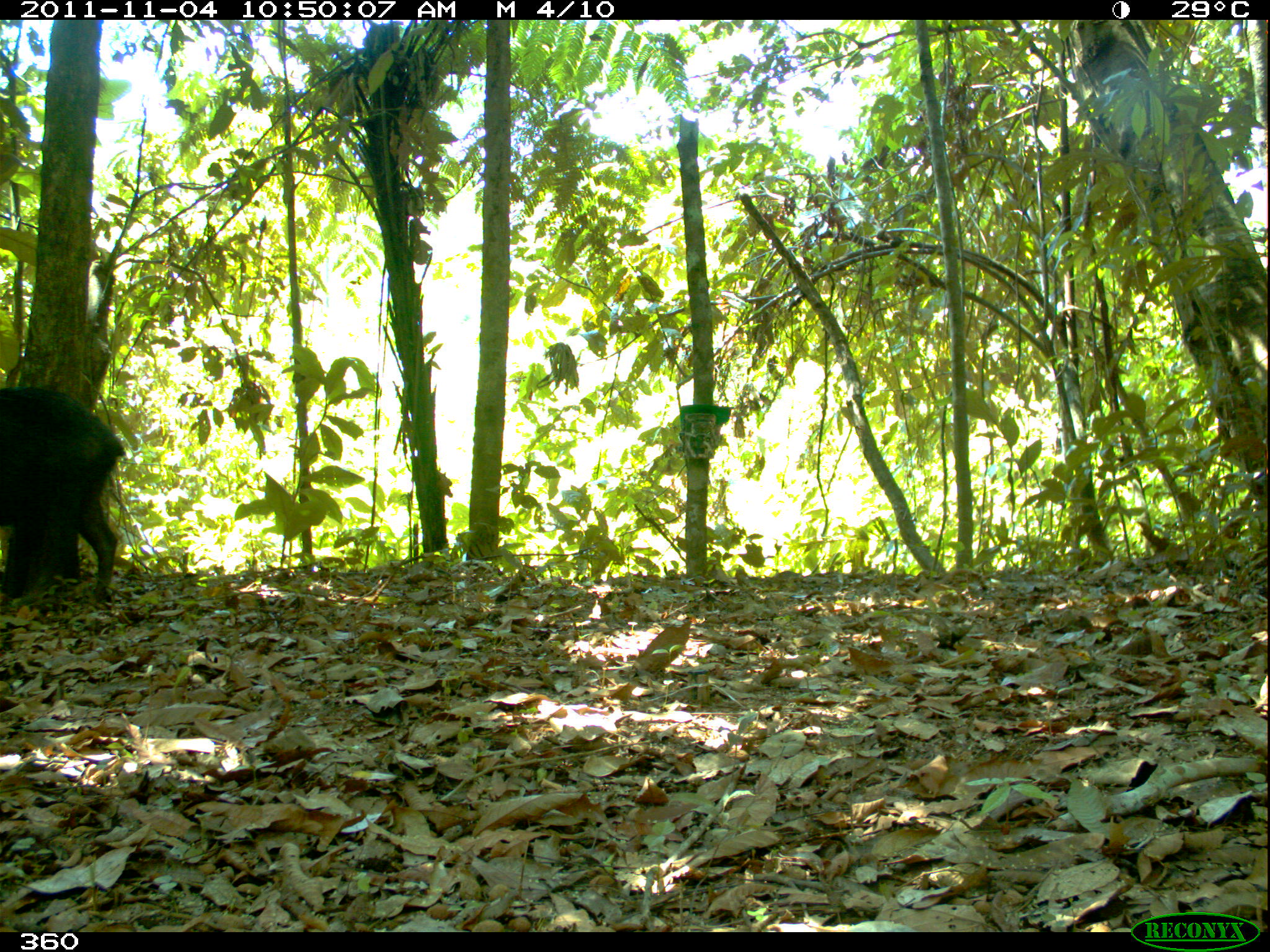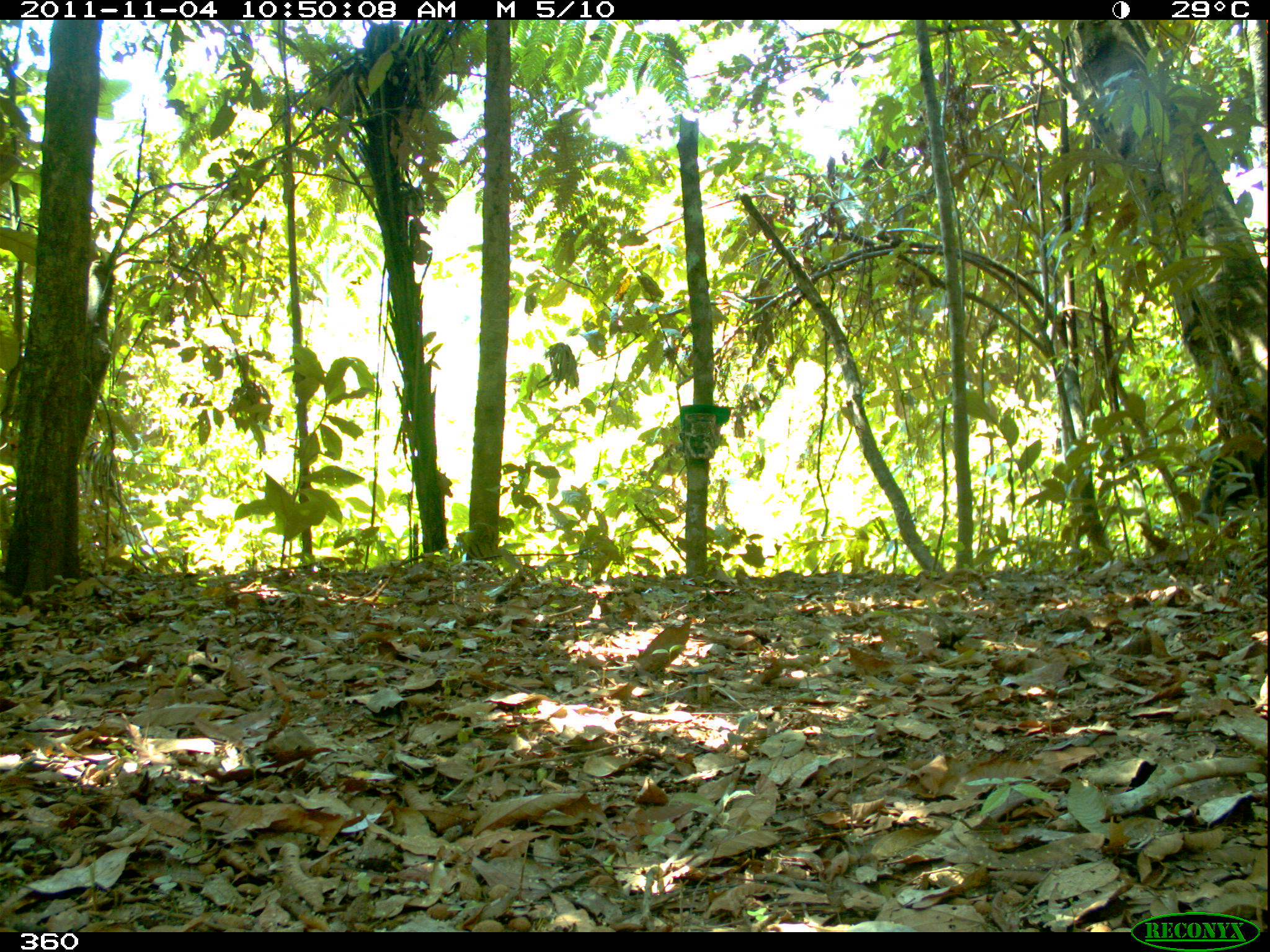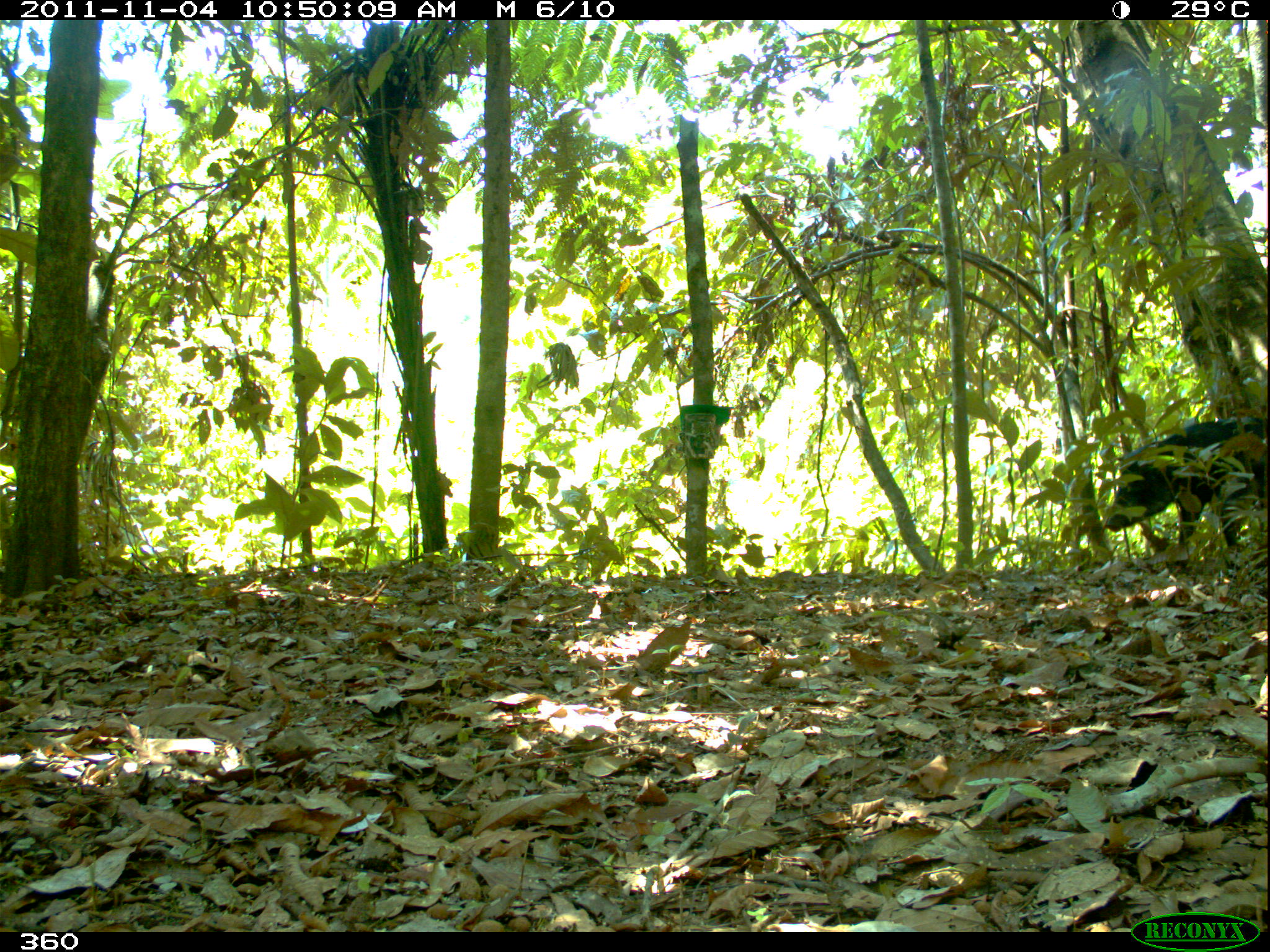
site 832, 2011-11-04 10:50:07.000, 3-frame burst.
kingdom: Animalia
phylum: Chordata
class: Mammalia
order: Artiodactyla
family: Tayassuidae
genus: Tayassu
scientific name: Tayassu pecari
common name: white-lipped peccary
Tayassu pecari (white-lipped peccary).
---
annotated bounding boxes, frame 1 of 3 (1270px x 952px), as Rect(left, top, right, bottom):
tayassu pecari: Rect(1, 385, 128, 601)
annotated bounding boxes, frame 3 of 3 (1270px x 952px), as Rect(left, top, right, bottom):
tayassu pecari: Rect(1104, 423, 1270, 548)